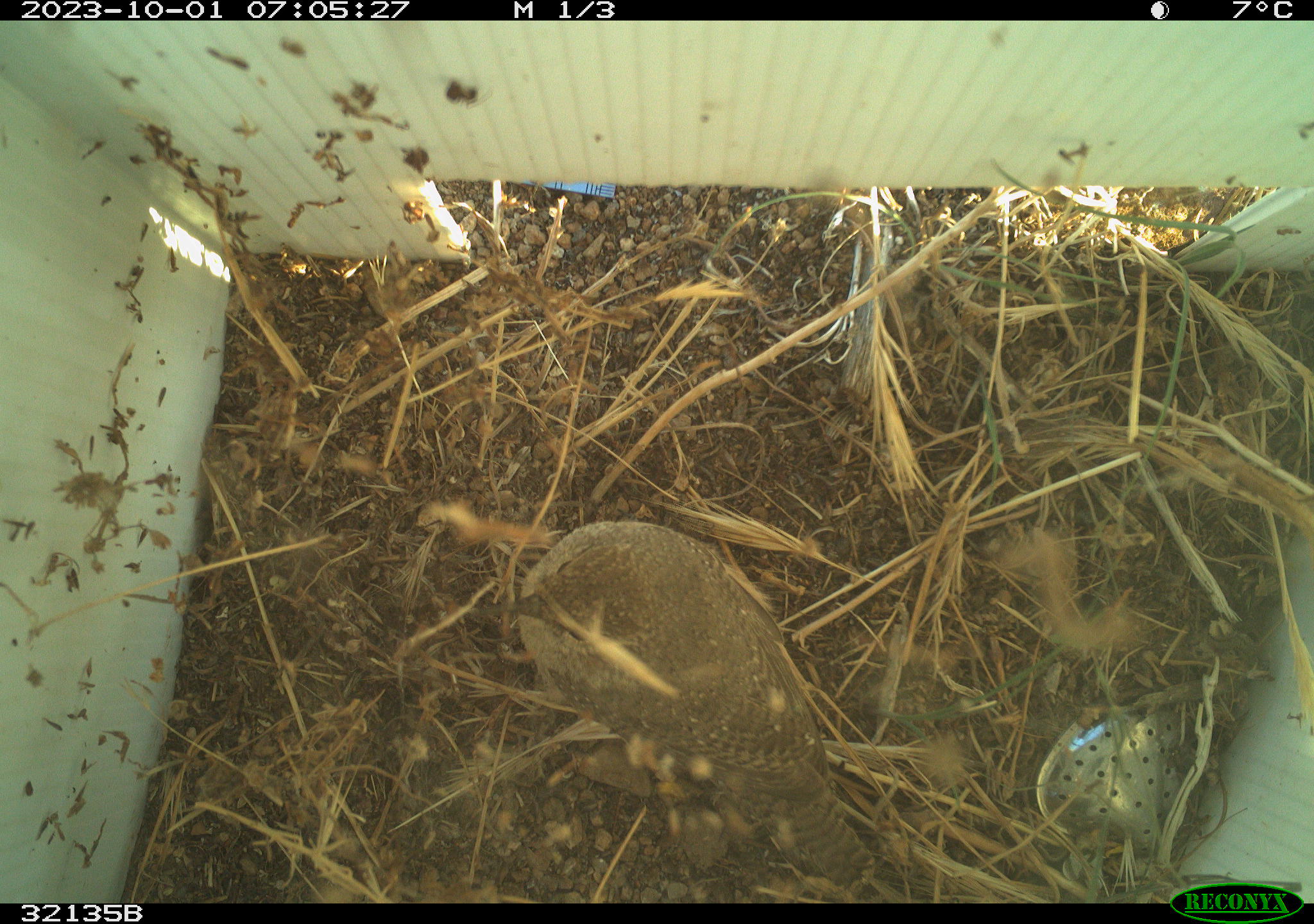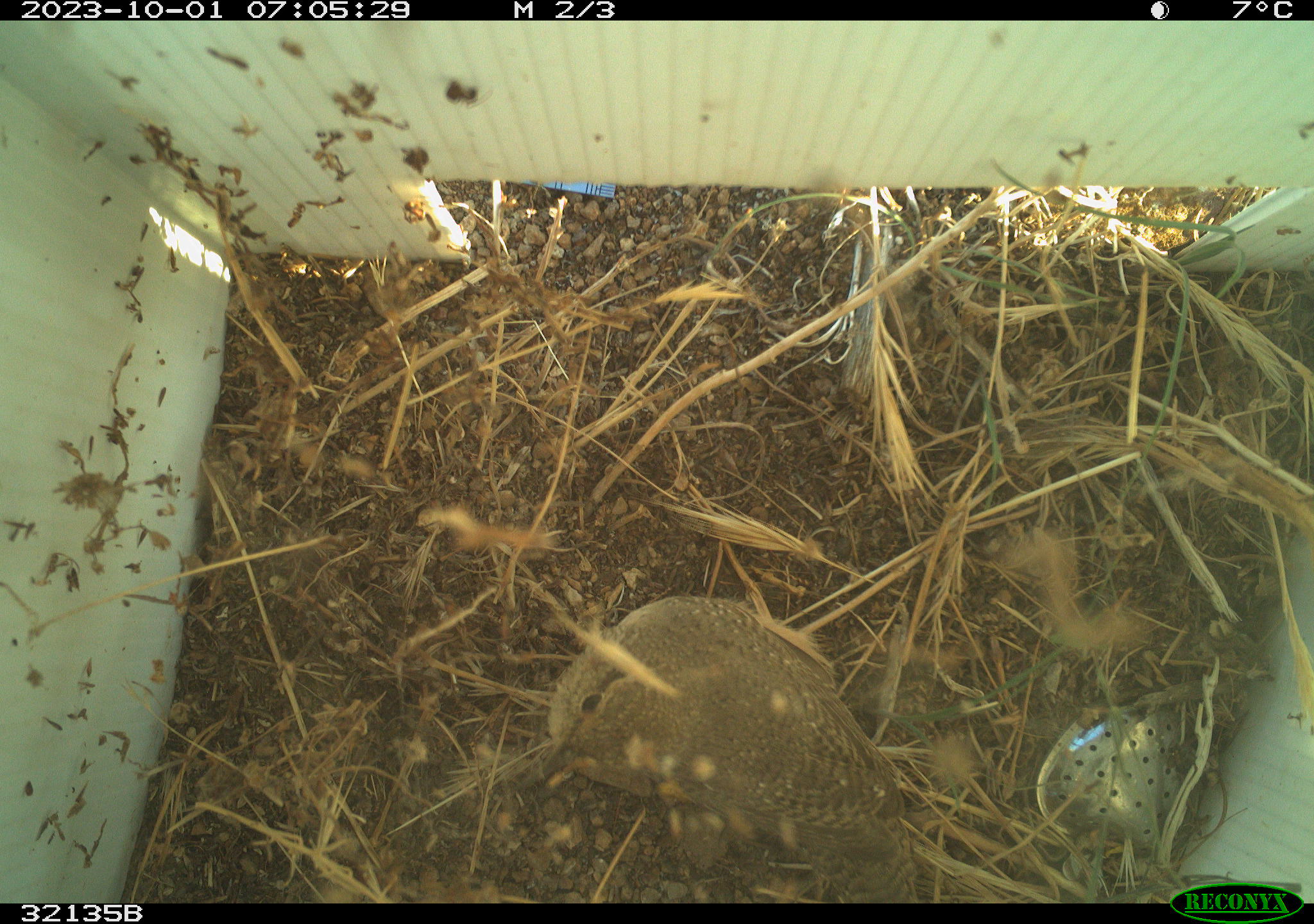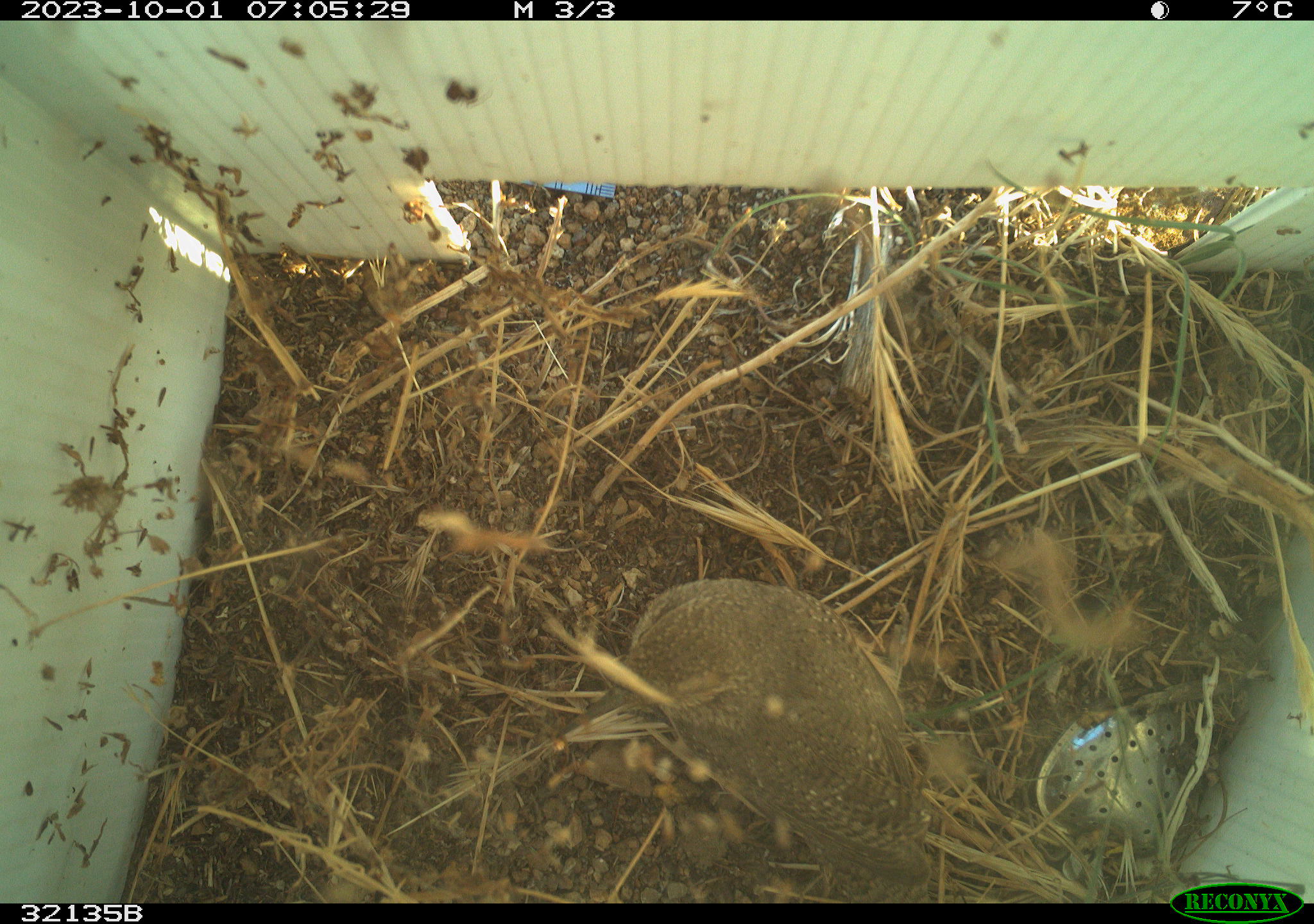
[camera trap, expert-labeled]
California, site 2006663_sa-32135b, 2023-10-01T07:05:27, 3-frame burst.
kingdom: Animalia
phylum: Chordata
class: Aves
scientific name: Aves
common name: bird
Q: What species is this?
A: Bird (Aves).